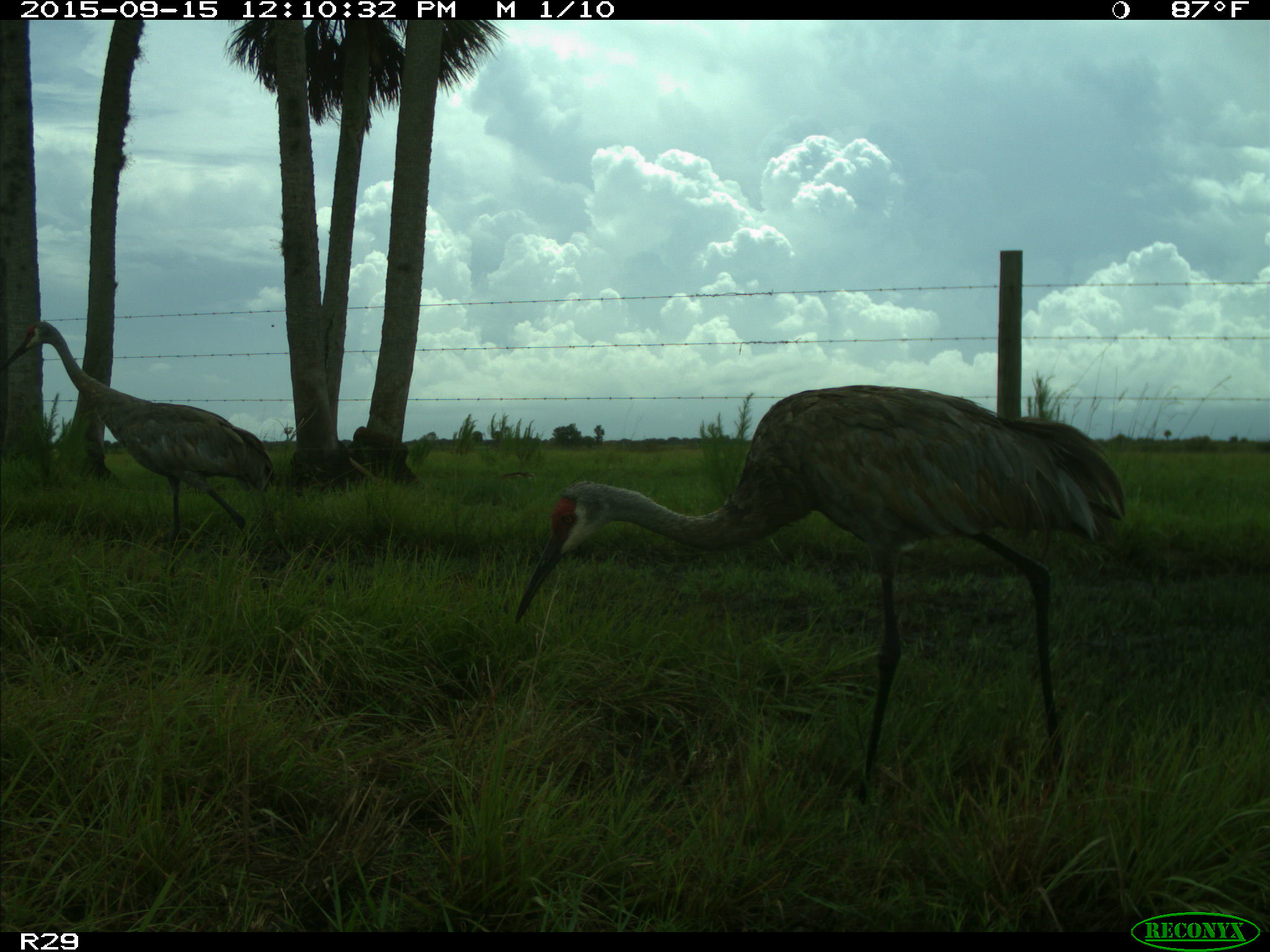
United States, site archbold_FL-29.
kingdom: Animalia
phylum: Chordata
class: Aves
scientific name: Aves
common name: birds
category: unidentified bird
Unidentified bird (birds) (Aves).